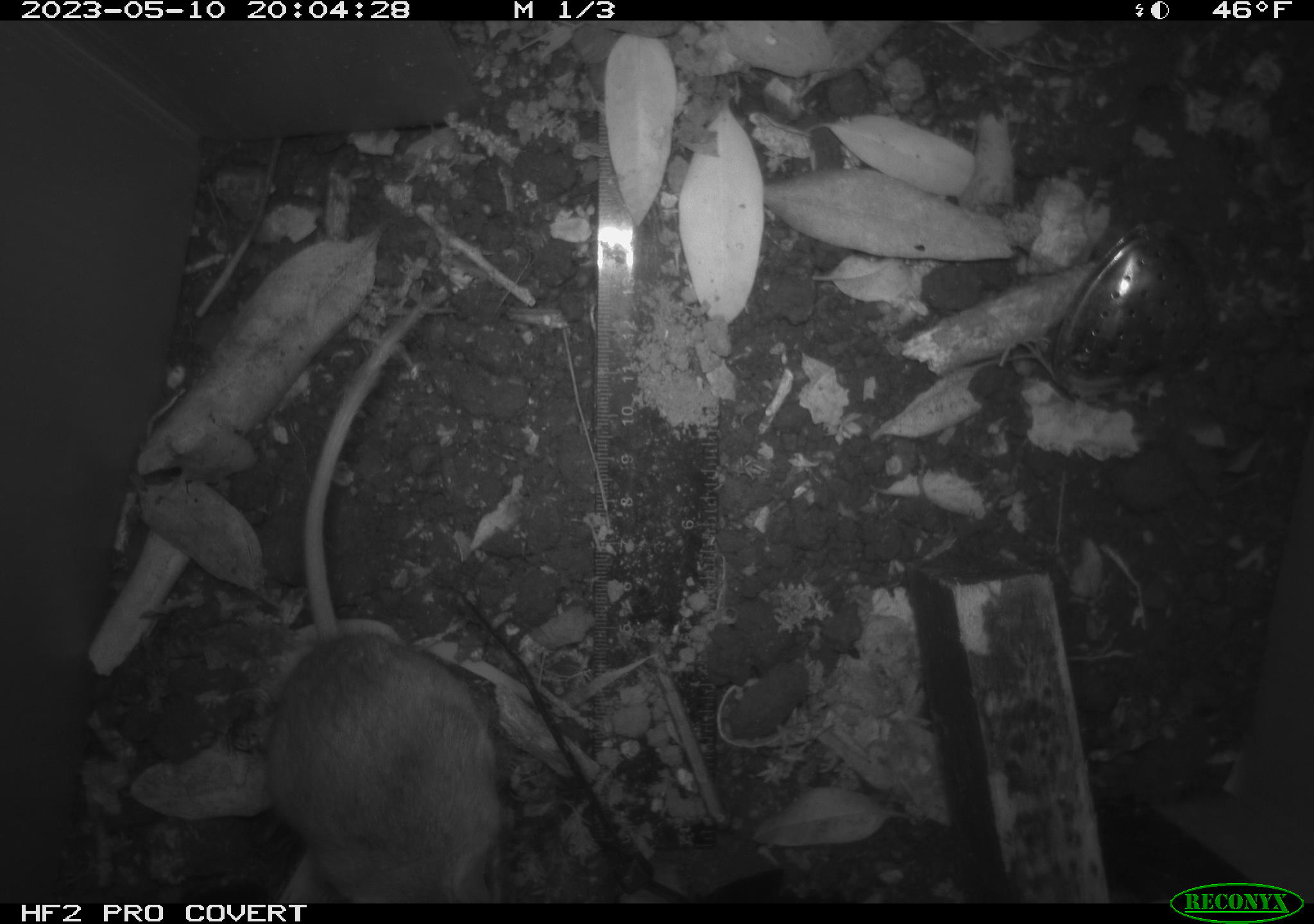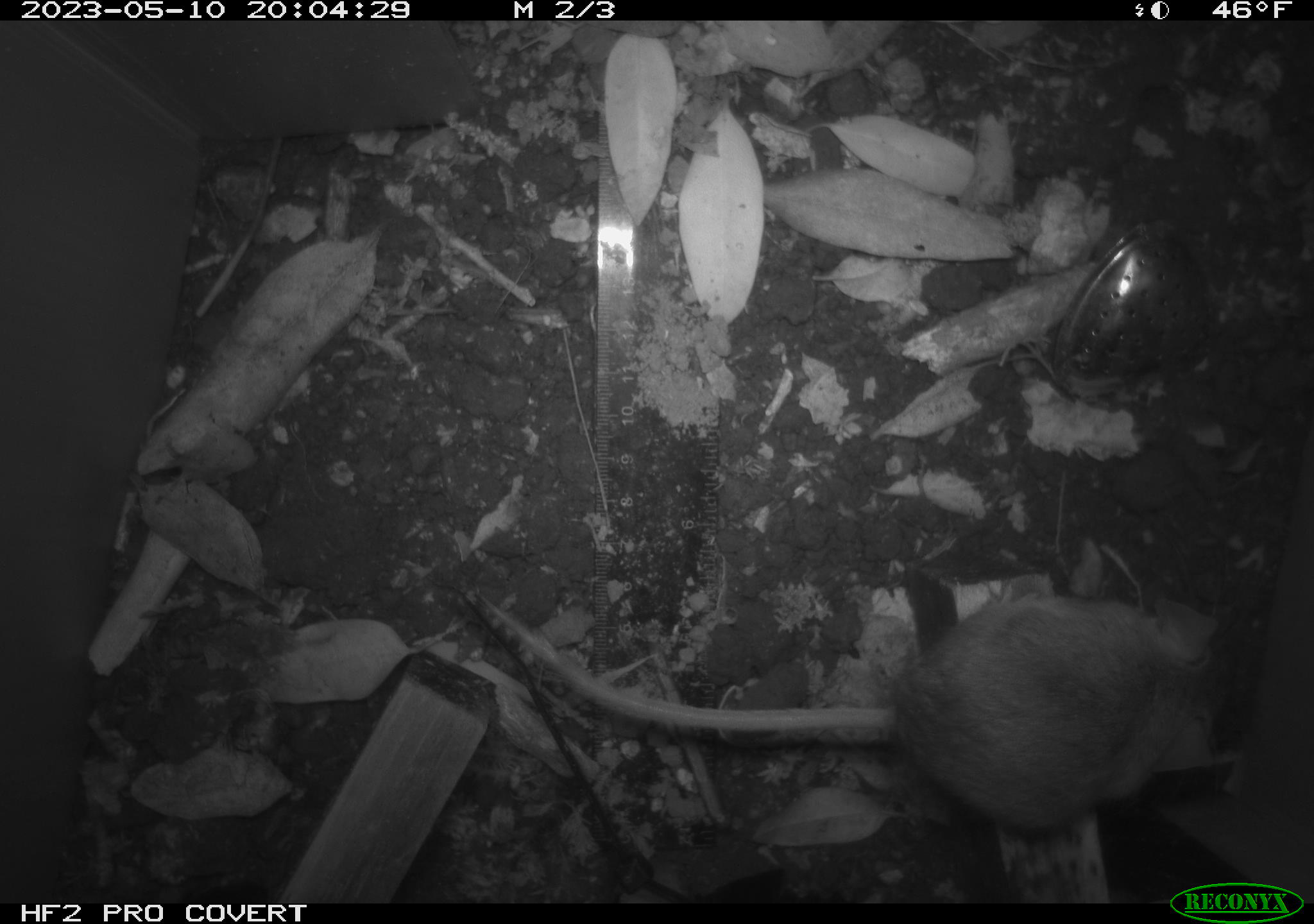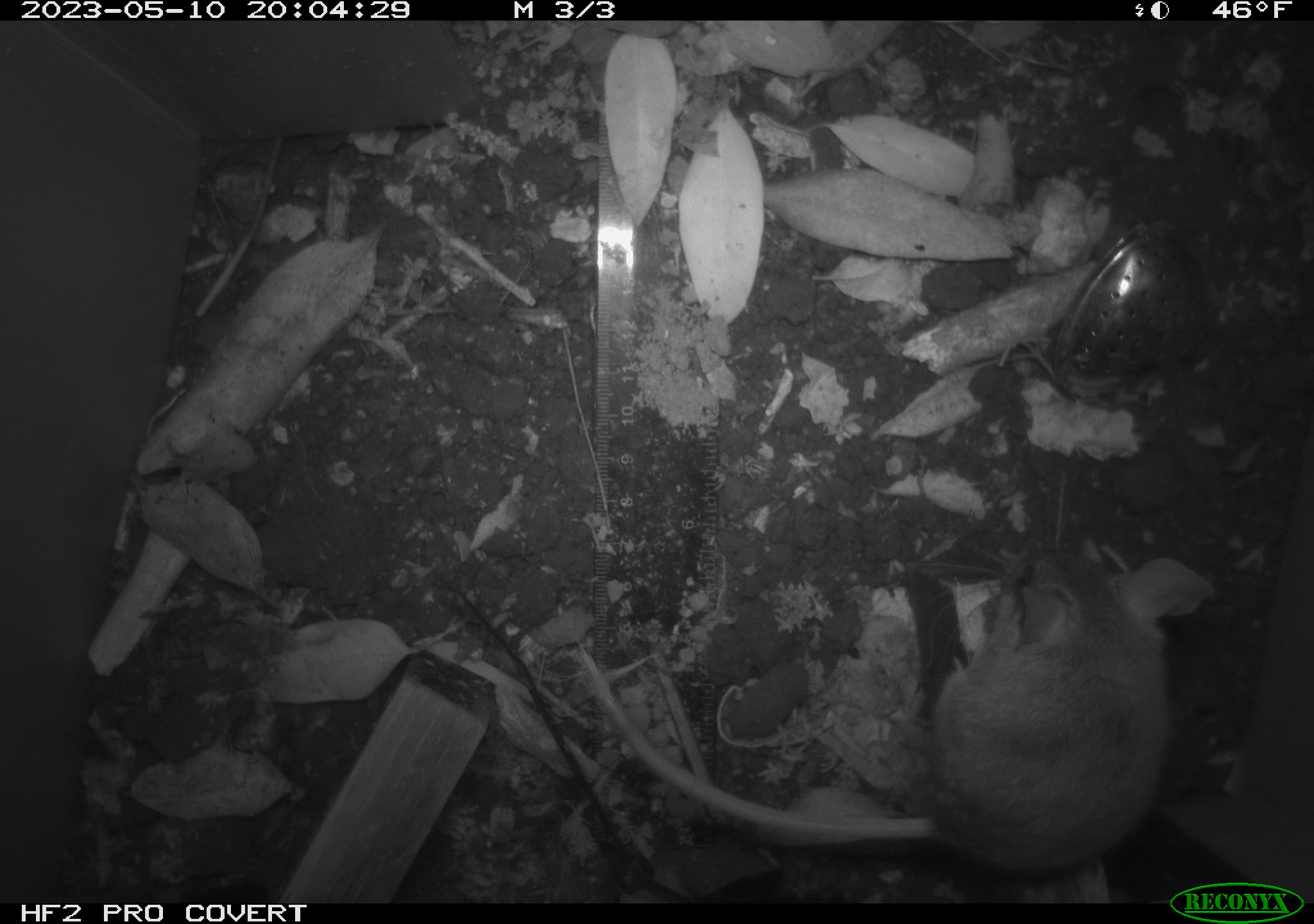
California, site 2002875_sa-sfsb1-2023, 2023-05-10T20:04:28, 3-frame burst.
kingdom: Animalia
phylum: Chordata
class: Mammalia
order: Rodentia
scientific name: Rodentia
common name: mouse species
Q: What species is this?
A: Mouse species (Rodentia).